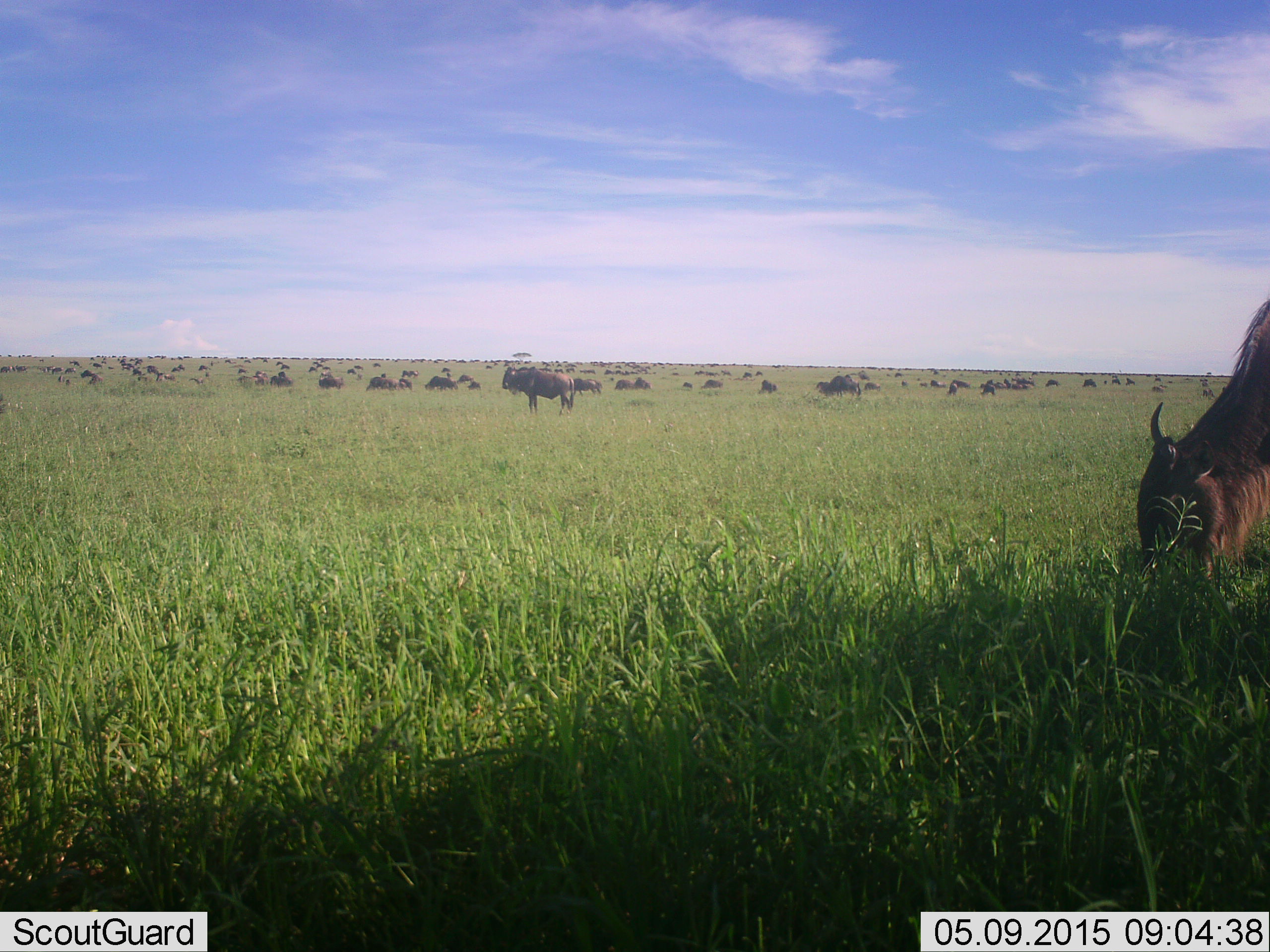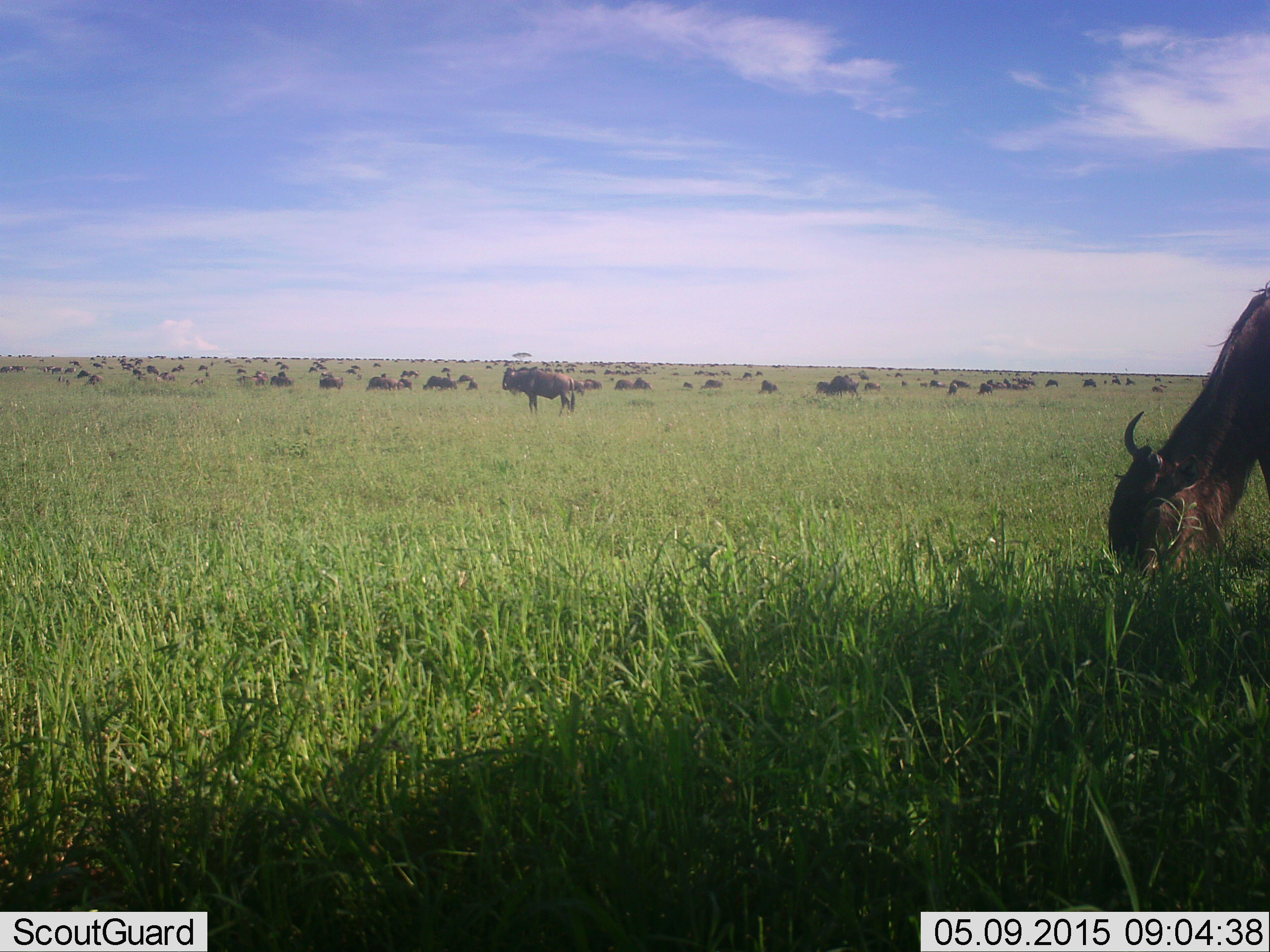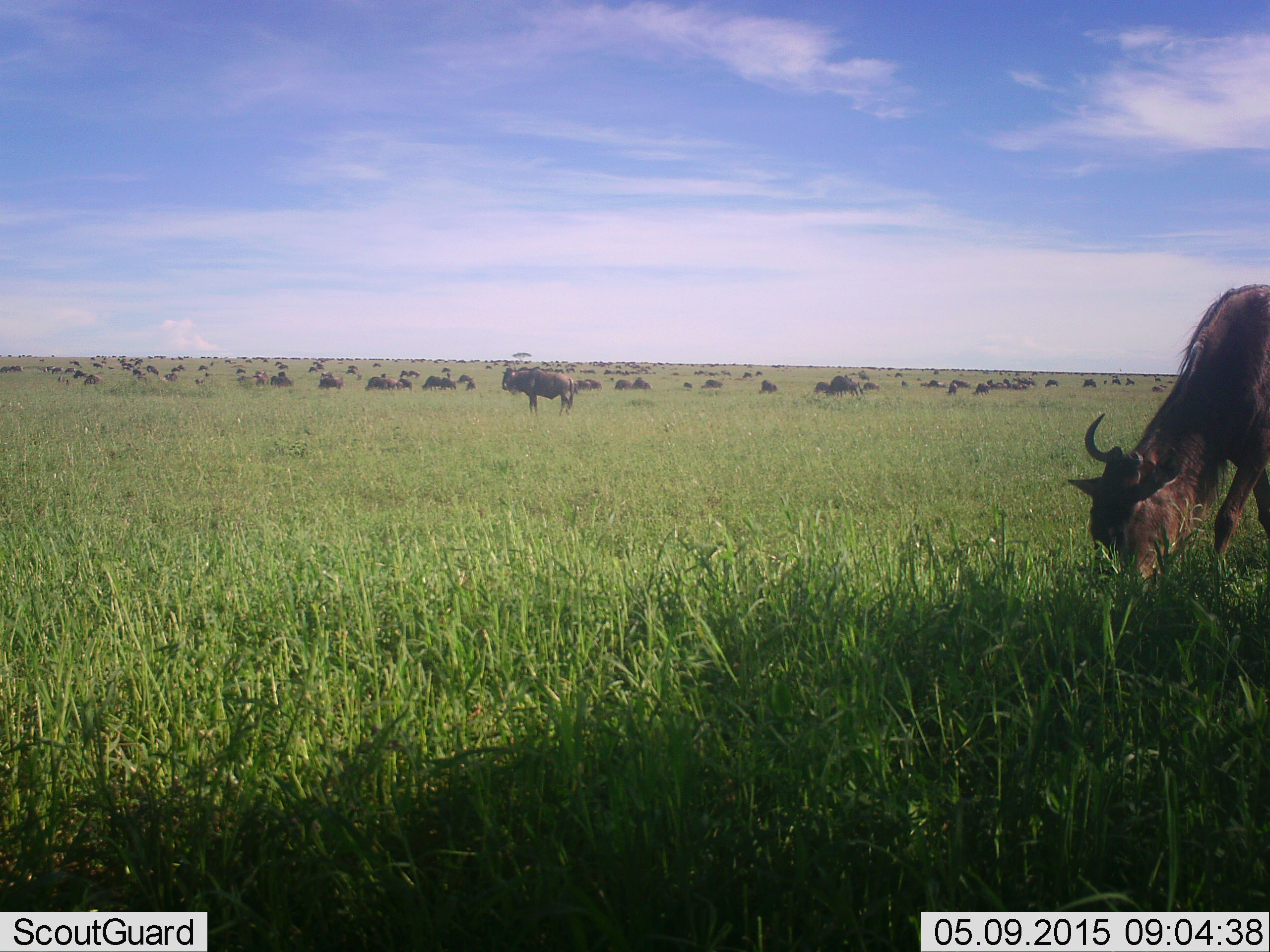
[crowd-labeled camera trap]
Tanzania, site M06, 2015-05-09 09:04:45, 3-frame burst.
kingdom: Animalia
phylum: Chordata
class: Mammalia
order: Artiodactyla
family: Bovidae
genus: Connochaetes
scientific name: Connochaetes taurinus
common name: blue wildebeest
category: wildebeest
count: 51+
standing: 80%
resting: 50%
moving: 30%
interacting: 10%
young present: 0%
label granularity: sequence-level